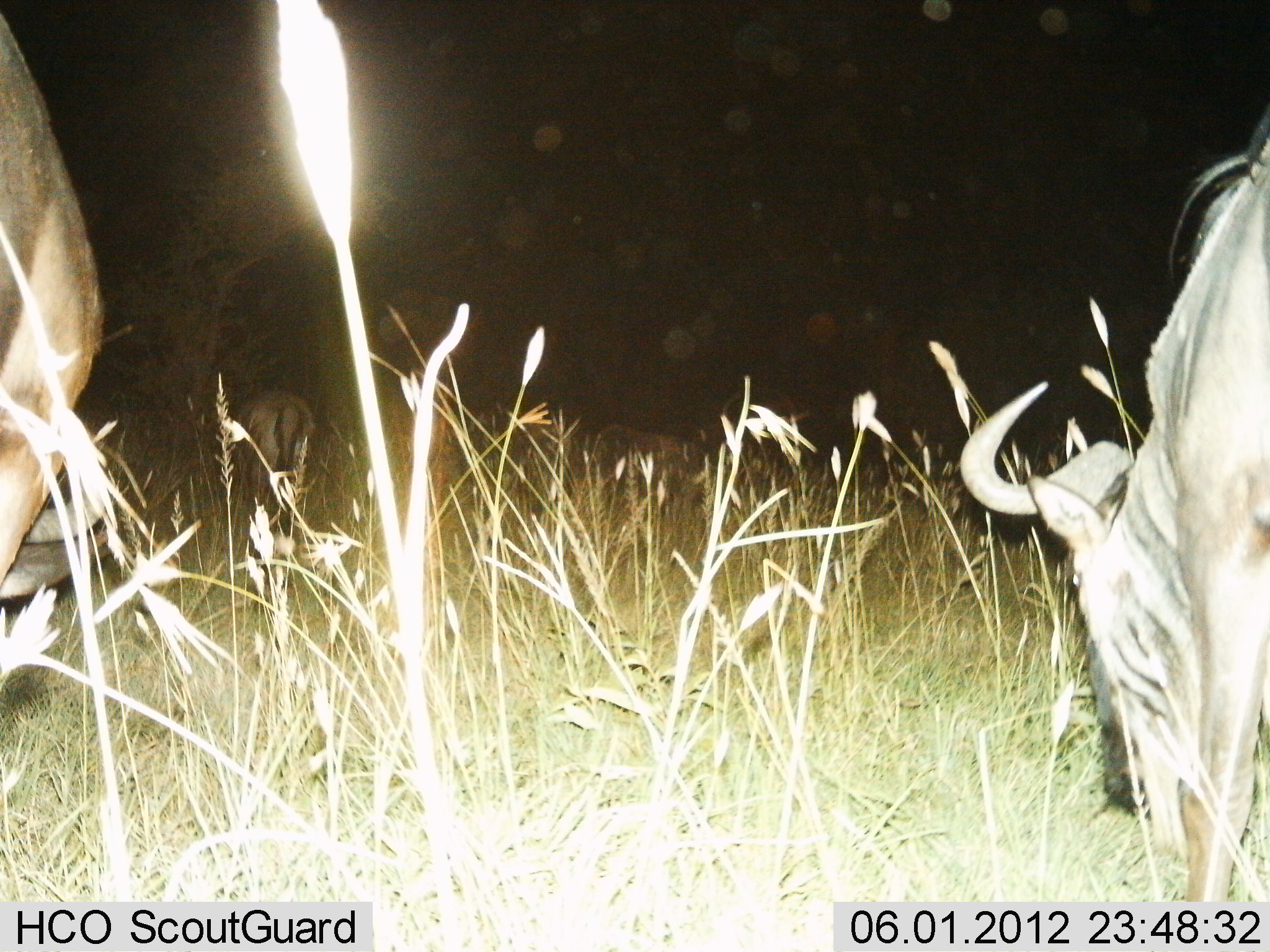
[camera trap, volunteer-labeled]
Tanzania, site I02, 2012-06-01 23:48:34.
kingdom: Animalia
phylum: Chordata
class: Mammalia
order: Artiodactyla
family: Bovidae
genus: Connochaetes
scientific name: Connochaetes taurinus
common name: blue wildebeest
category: wildebeest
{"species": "wildebeest (blue wildebeest) (Connochaetes taurinus)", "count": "4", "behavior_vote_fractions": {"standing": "10%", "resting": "10%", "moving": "10%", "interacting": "0%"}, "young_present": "0%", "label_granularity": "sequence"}